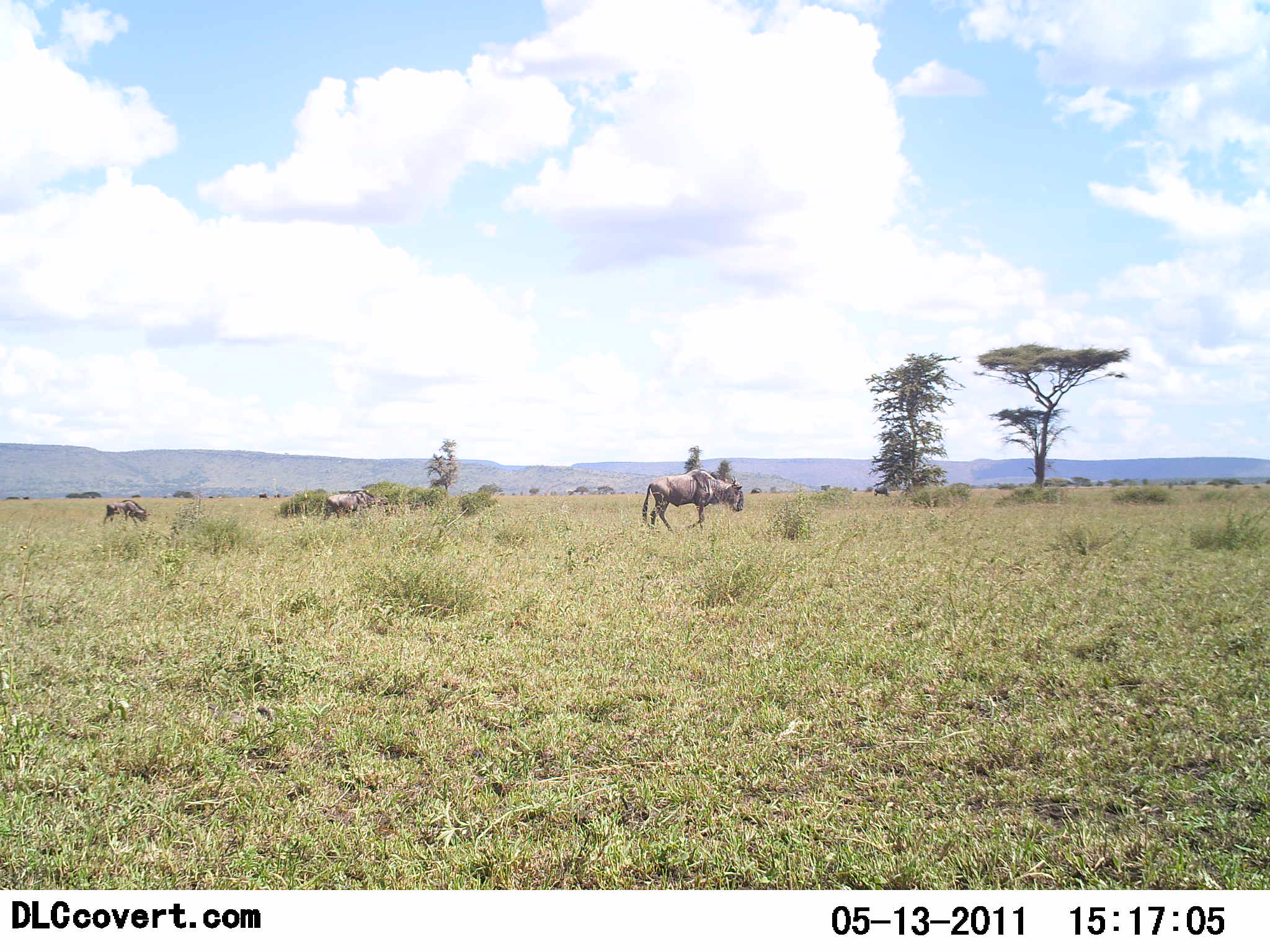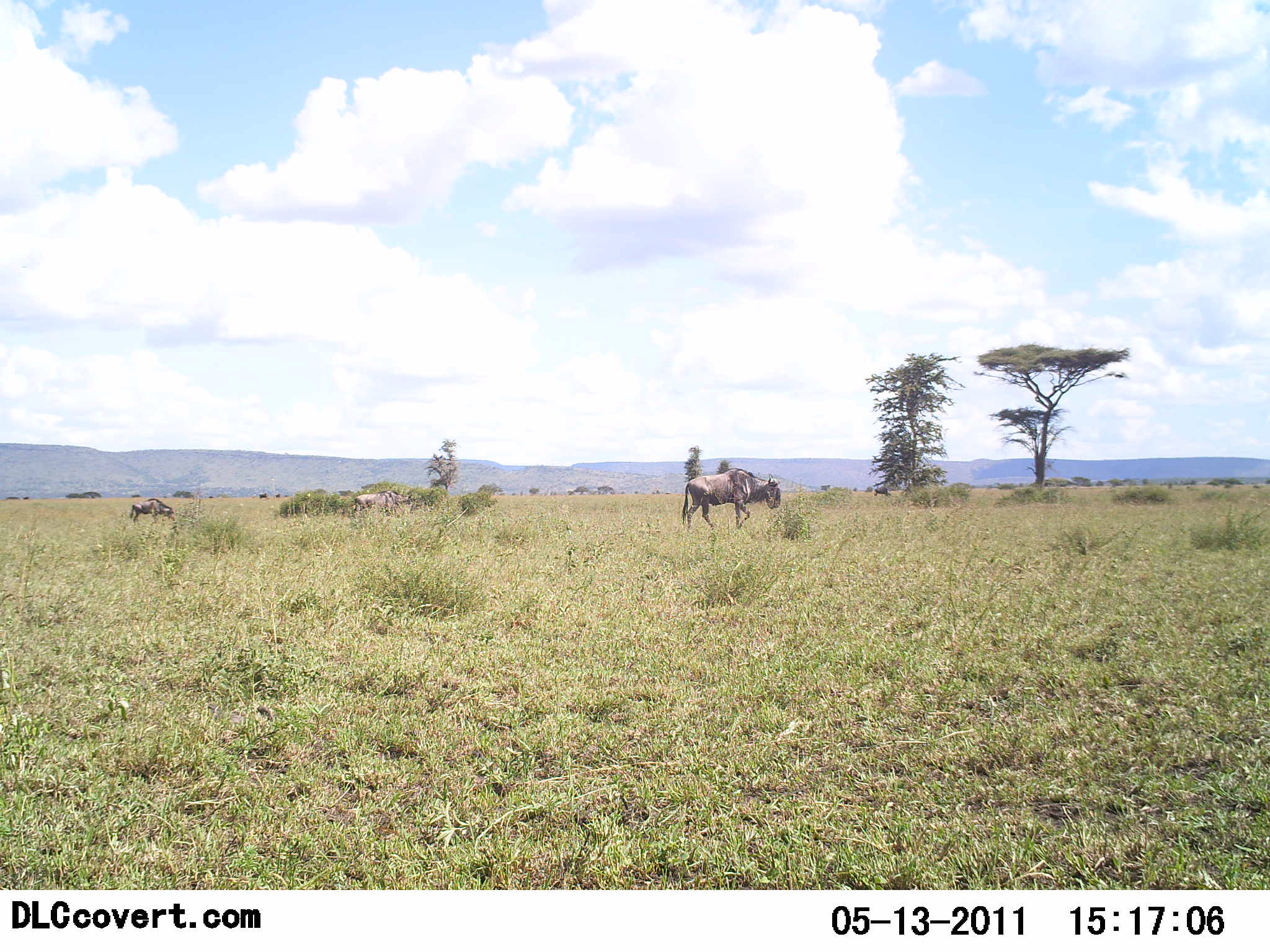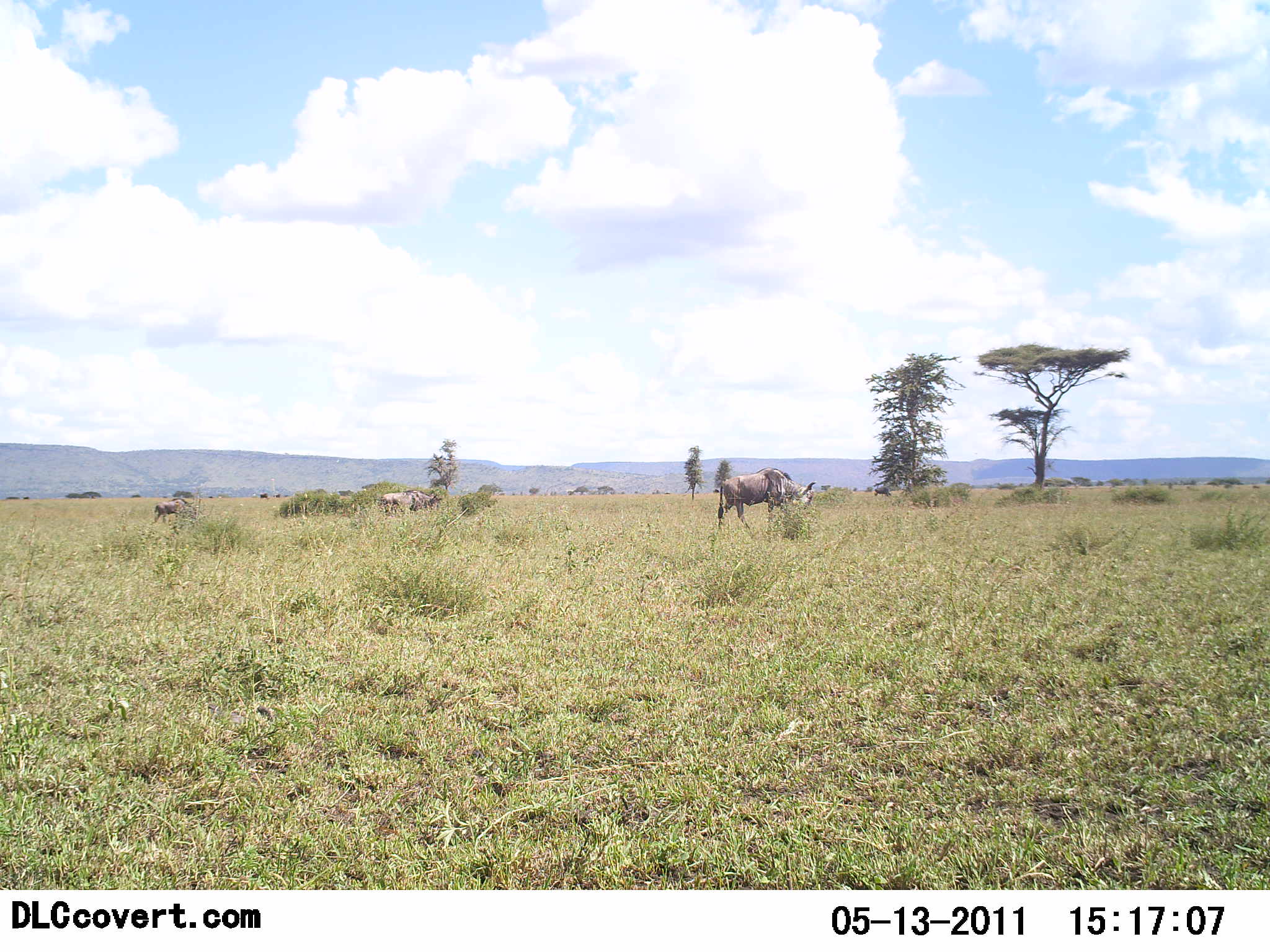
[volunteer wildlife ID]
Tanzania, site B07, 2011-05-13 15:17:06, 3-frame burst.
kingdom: Animalia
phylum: Chordata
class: Mammalia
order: Artiodactyla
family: Bovidae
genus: Connochaetes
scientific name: Connochaetes taurinus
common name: blue wildebeest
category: wildebeest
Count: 3.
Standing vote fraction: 10%.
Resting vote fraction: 0%.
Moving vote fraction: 100%.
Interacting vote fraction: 0%.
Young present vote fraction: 0%.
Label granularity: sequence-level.